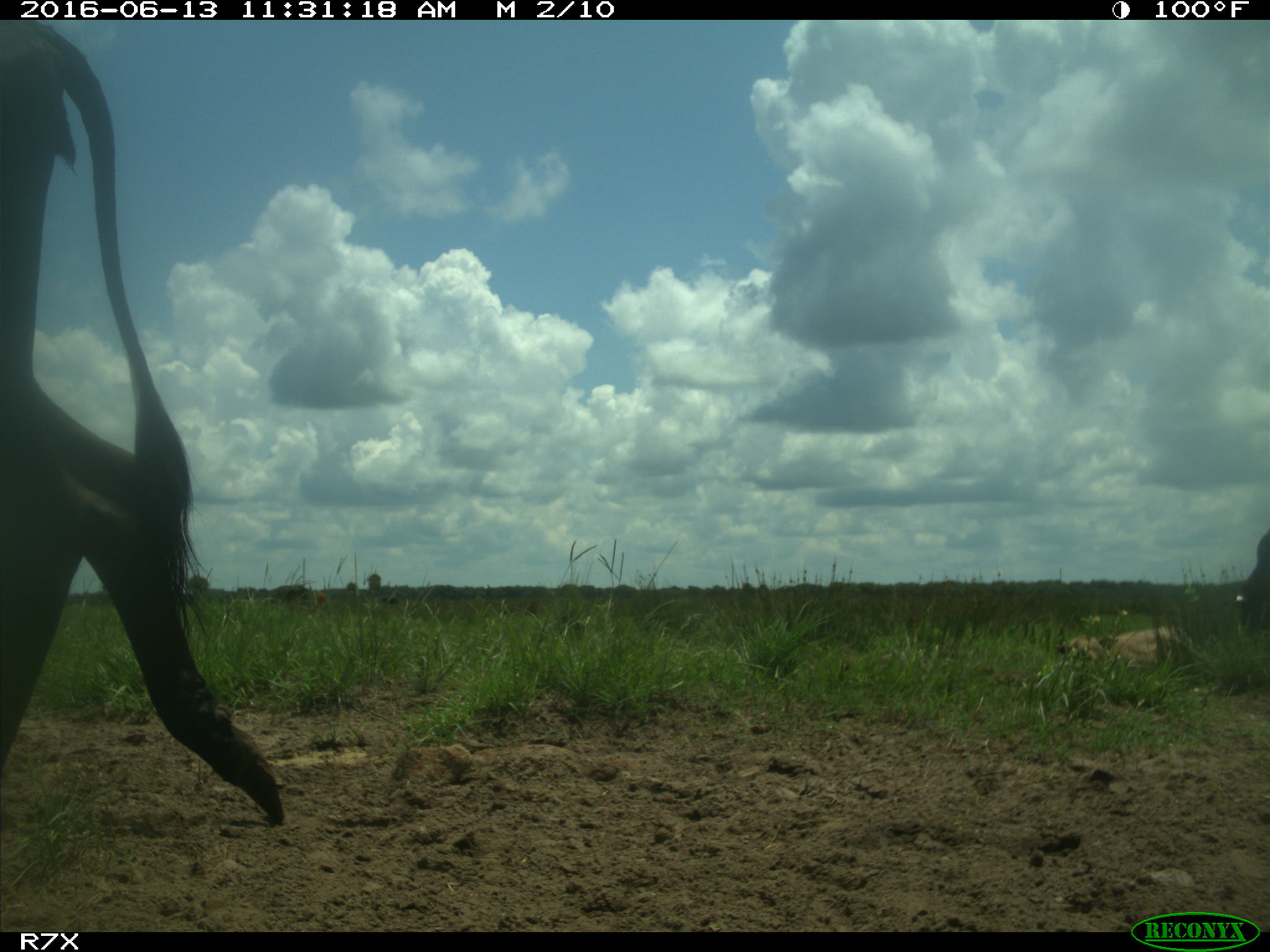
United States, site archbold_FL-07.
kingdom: Animalia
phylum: Chordata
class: Mammalia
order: Artiodactyla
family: Bovidae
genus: Bos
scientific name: Bos taurus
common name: domestic cow